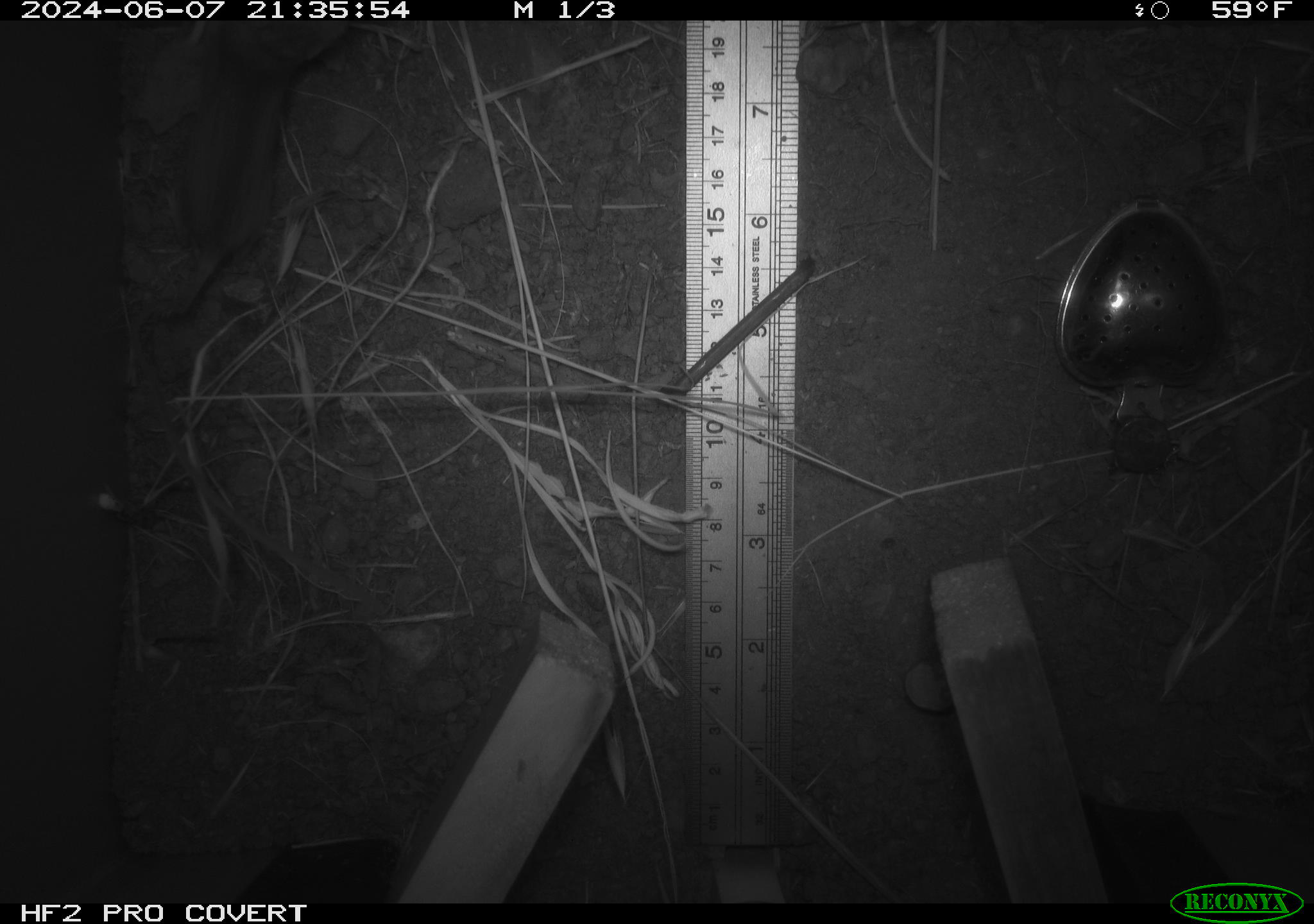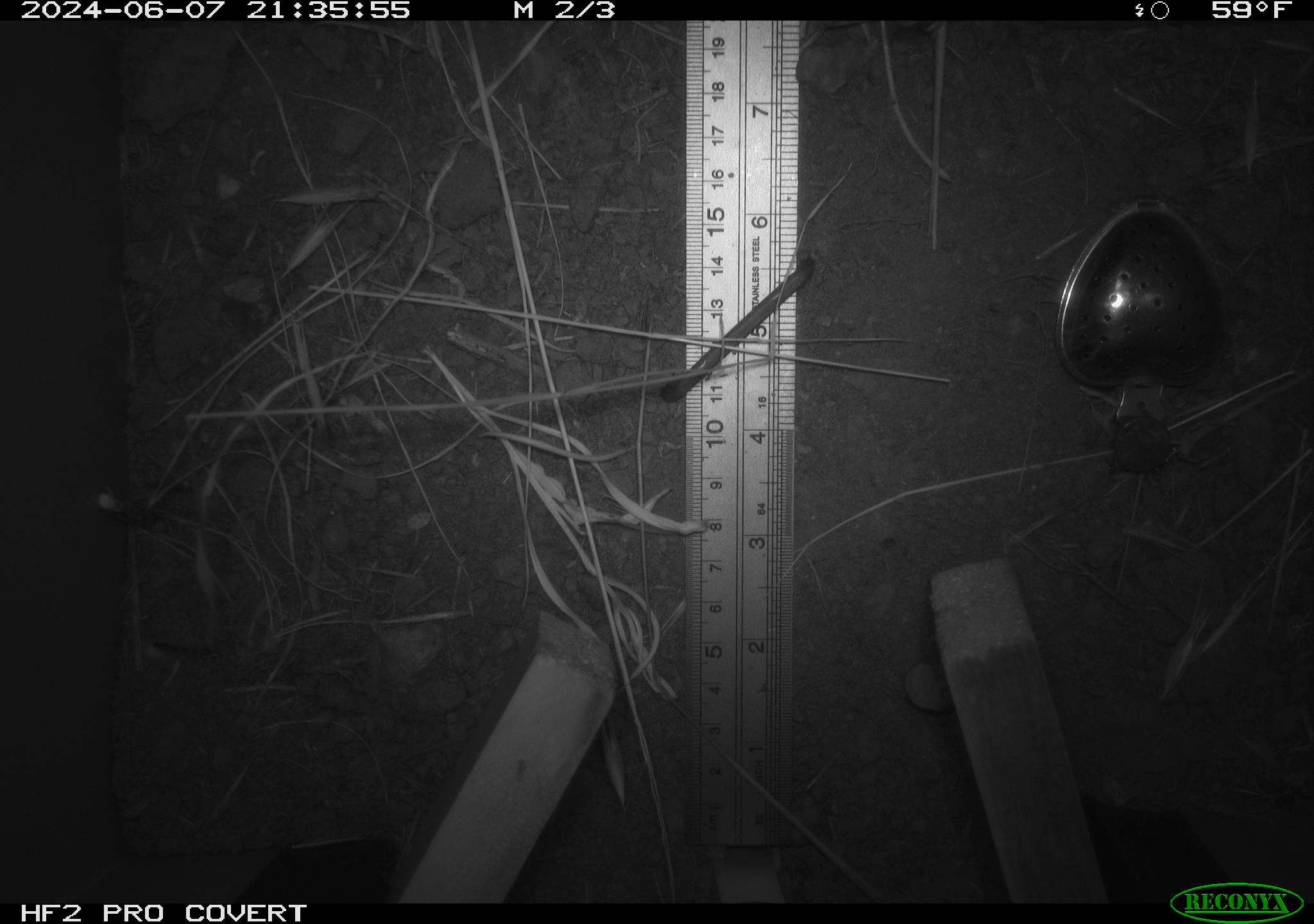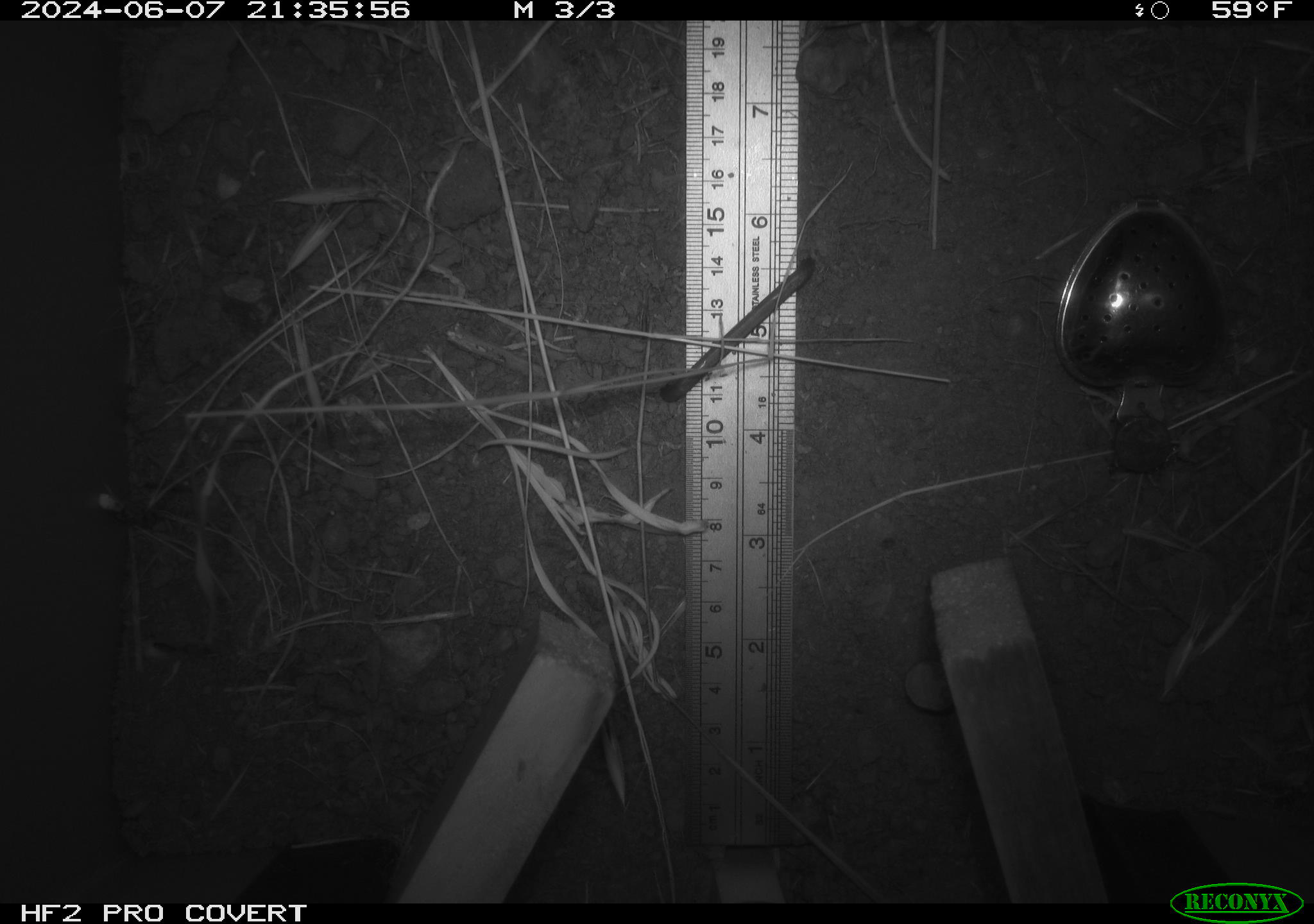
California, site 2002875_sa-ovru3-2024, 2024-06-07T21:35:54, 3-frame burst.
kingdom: Animalia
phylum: Chordata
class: Mammalia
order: Rodentia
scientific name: Rodentia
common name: mouse species